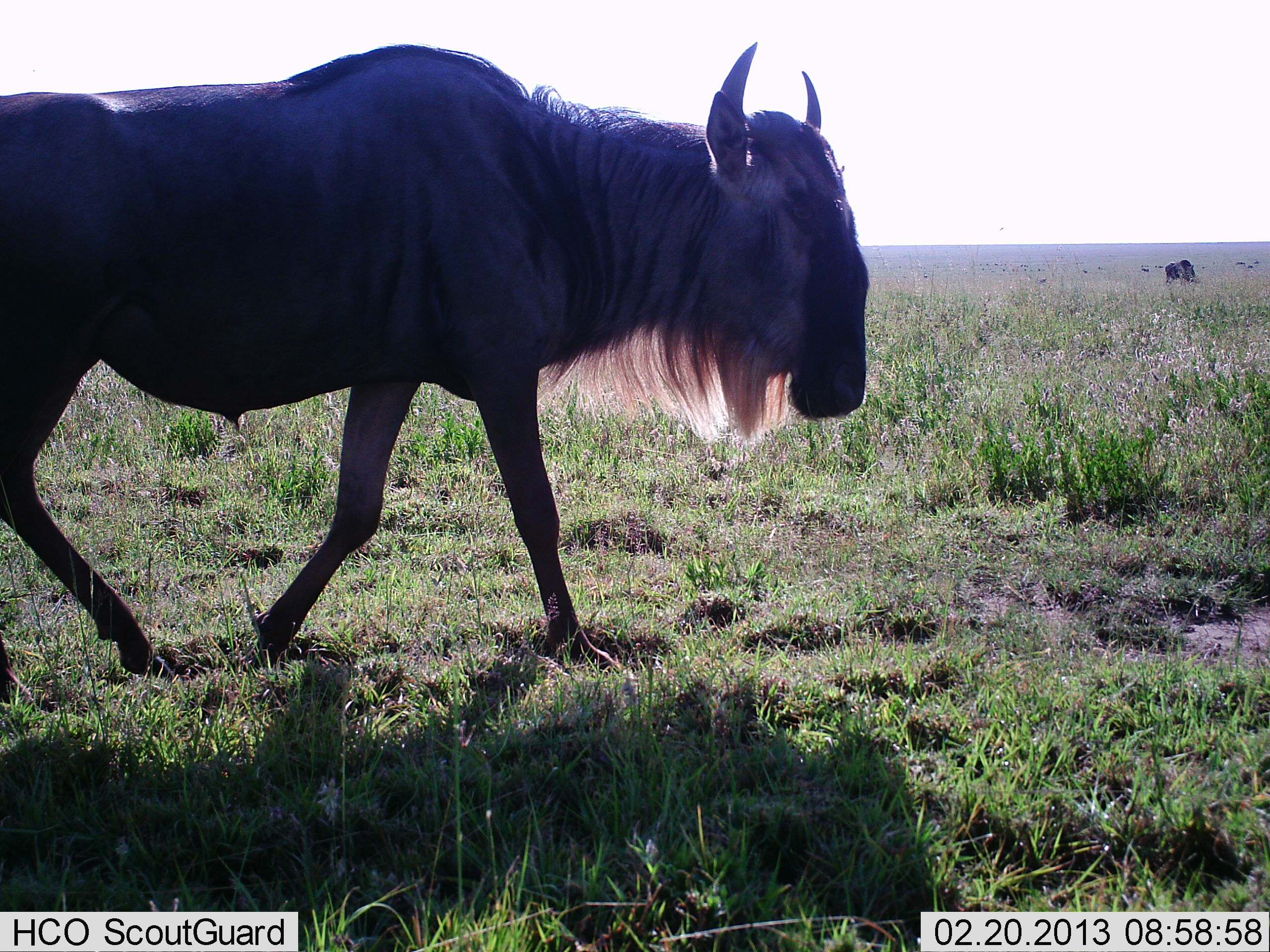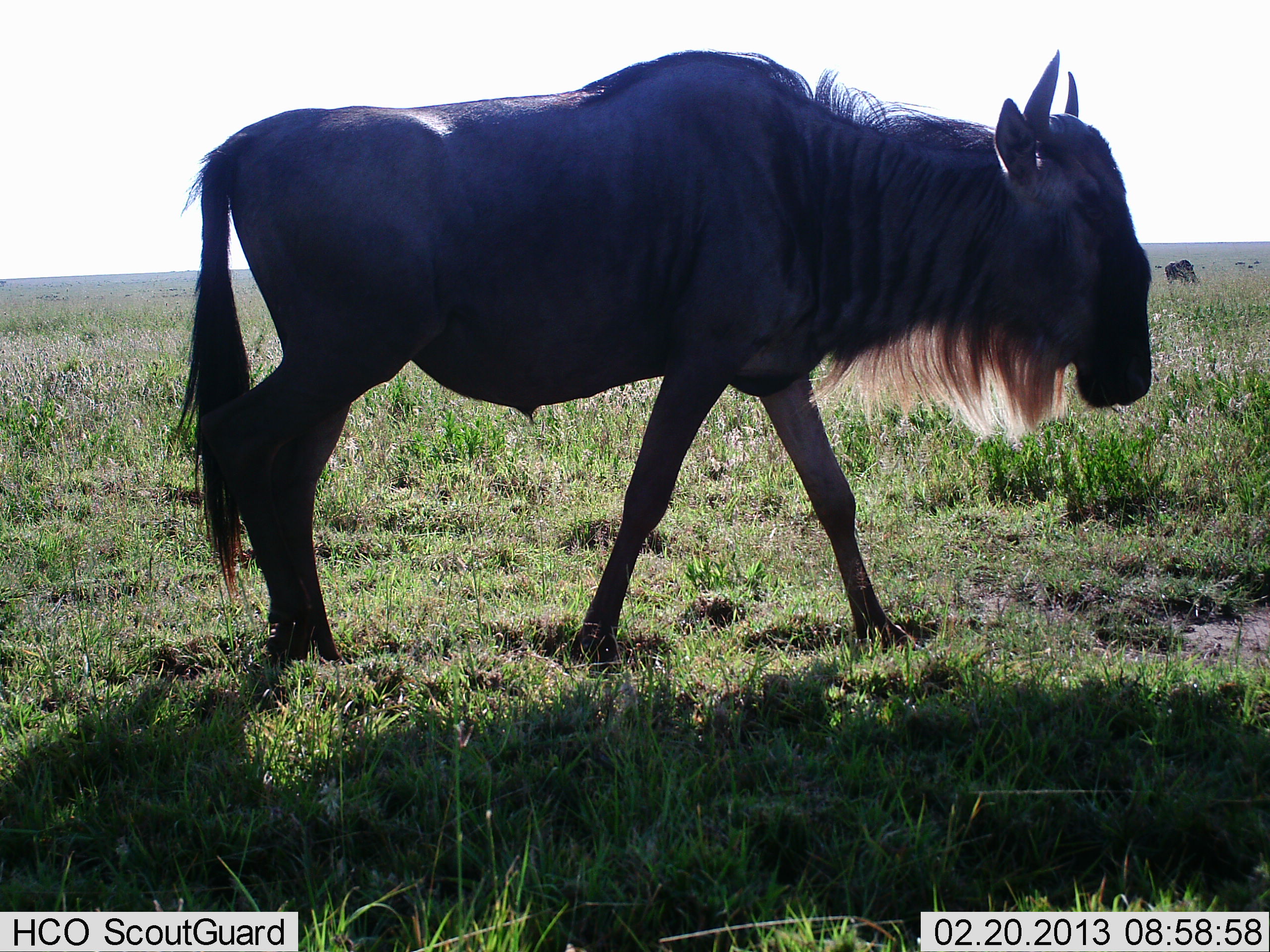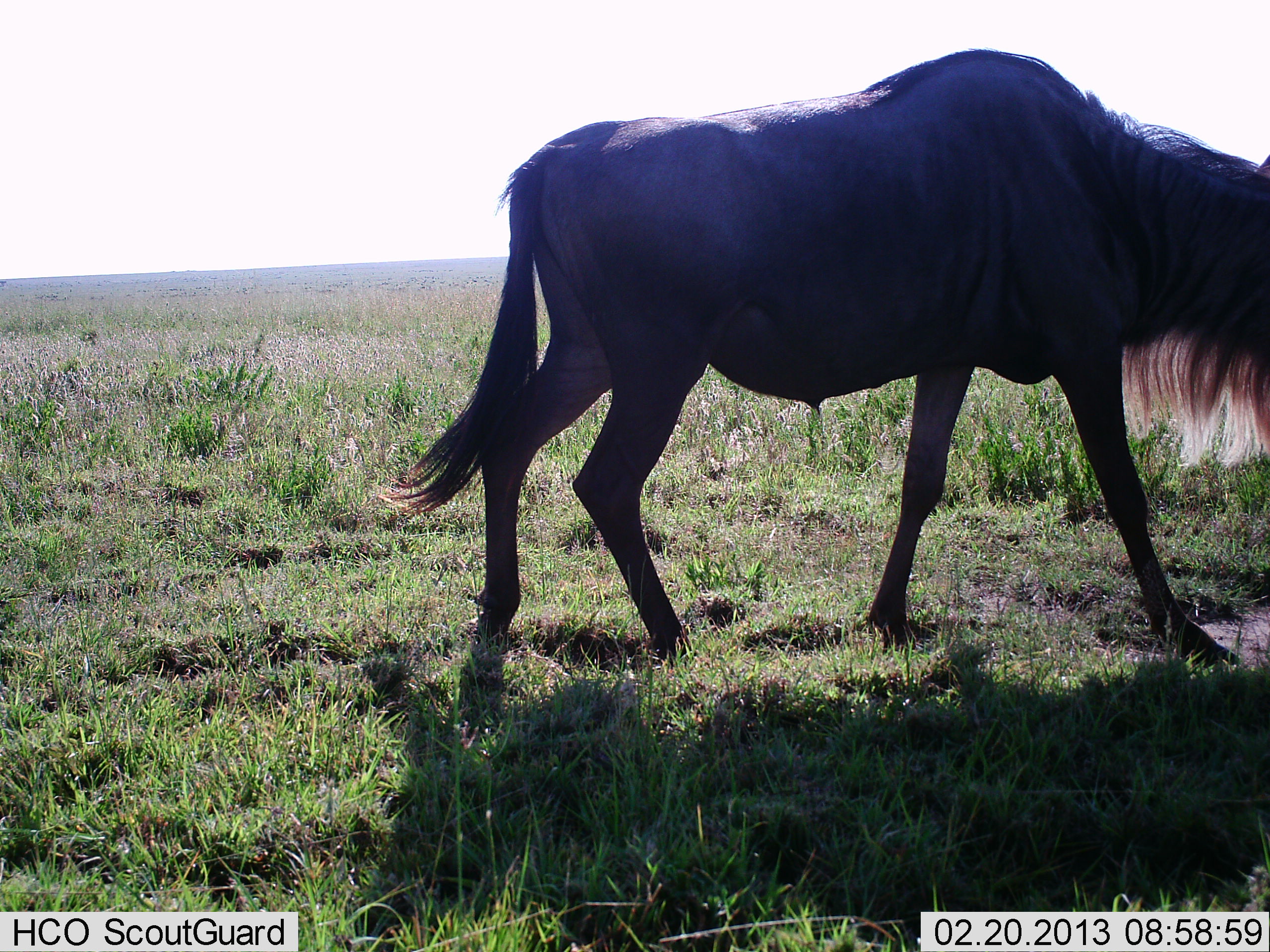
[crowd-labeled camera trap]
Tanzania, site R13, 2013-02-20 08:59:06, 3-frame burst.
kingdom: Animalia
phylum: Chordata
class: Mammalia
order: Artiodactyla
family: Bovidae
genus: Connochaetes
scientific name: Connochaetes taurinus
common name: blue wildebeest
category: wildebeest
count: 2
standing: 22%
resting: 0%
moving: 89%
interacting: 0%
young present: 0%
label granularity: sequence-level